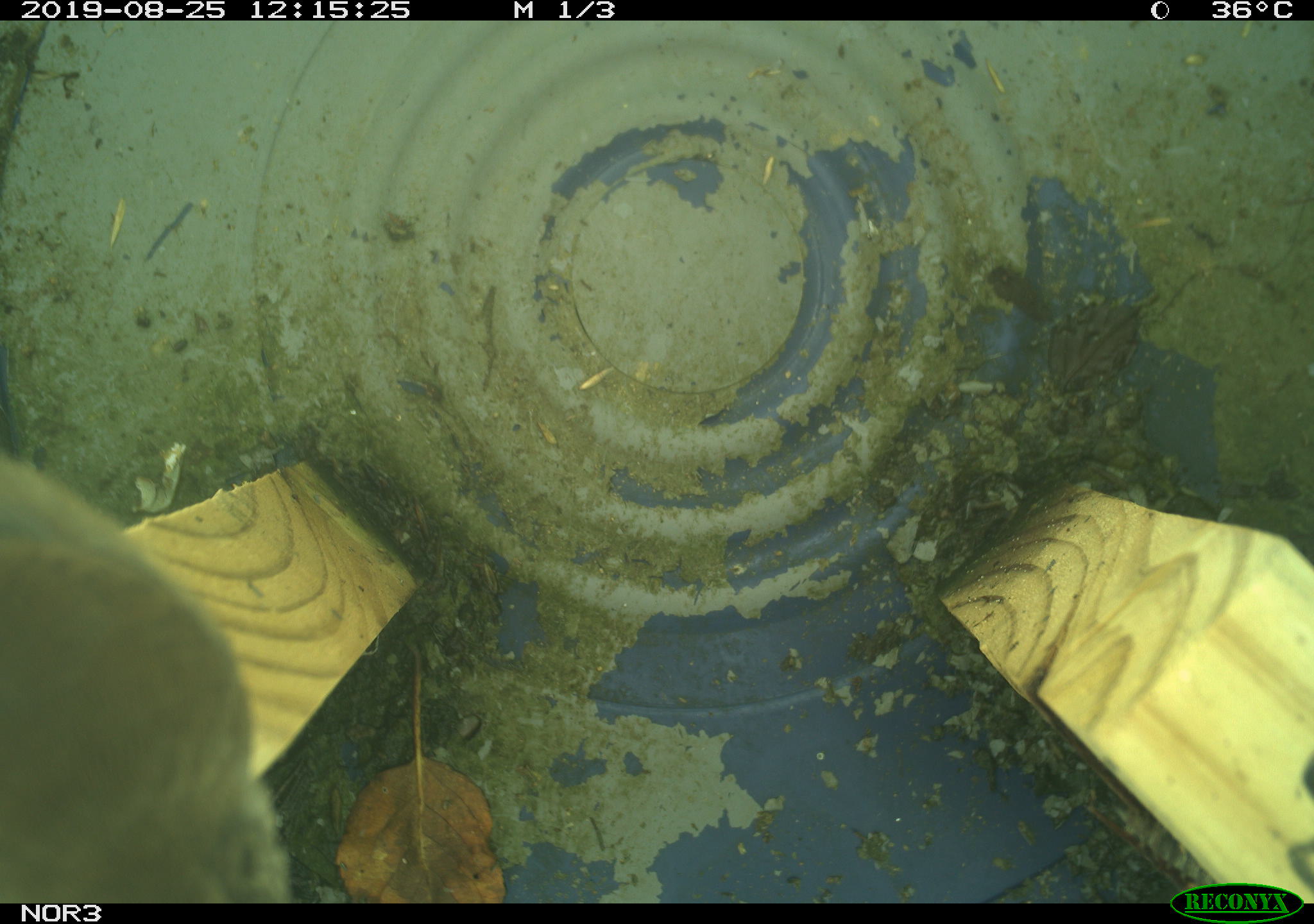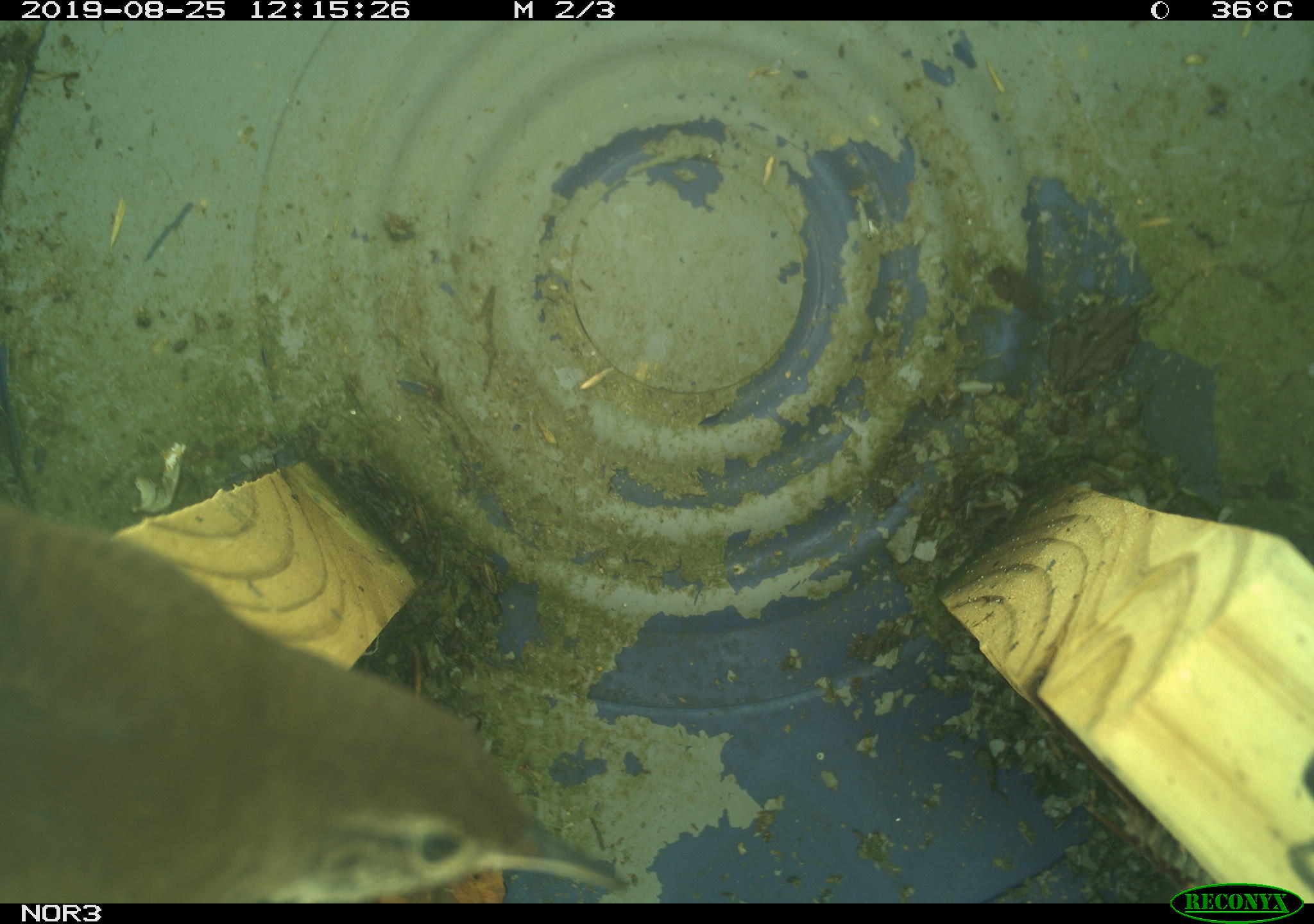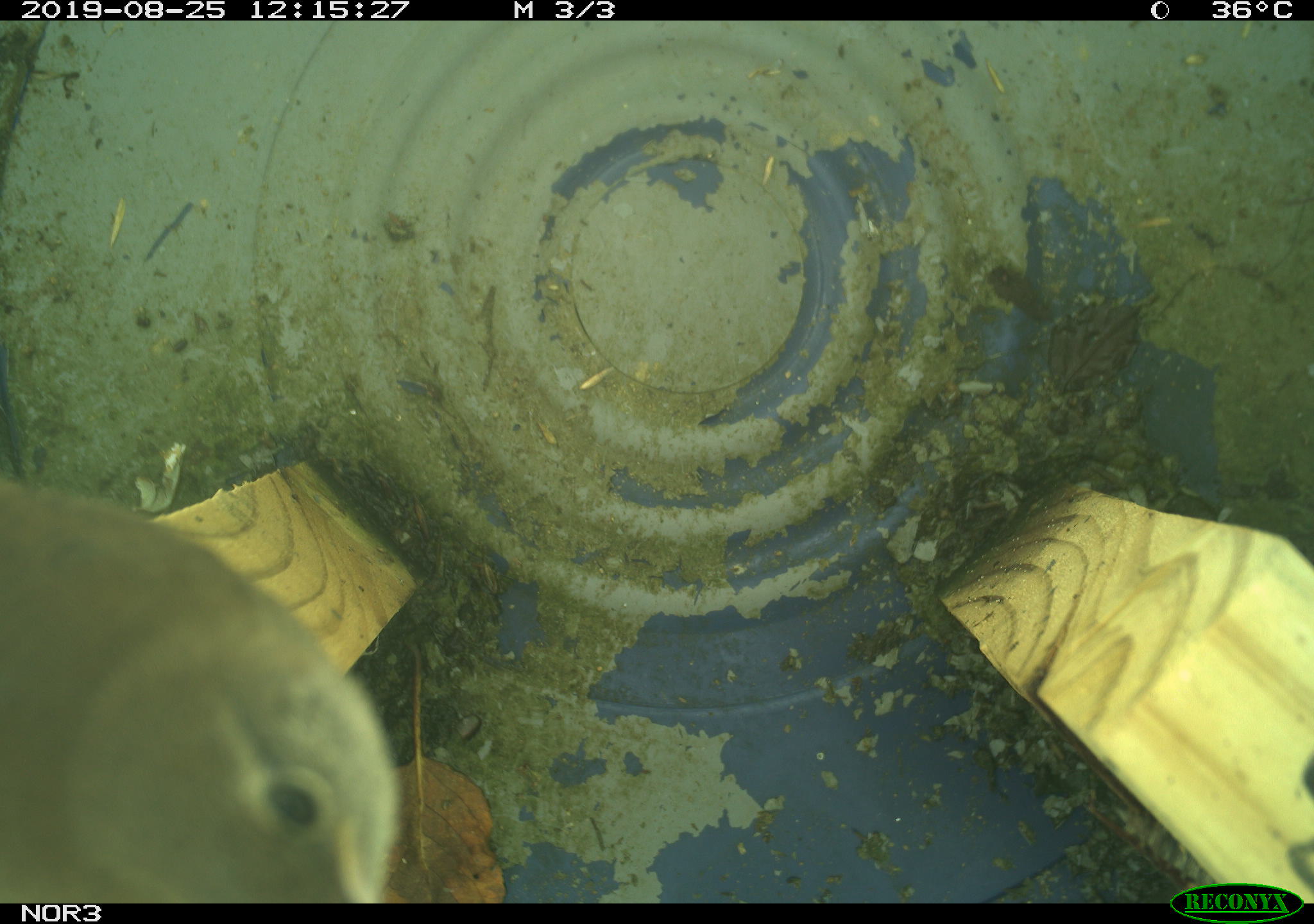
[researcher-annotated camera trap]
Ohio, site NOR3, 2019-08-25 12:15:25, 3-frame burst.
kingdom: Animalia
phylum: Chordata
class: Aves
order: Passeriformes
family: Troglodytidae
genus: Troglodytes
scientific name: Troglodytes aedon aedon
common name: northern house wren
Northern house wren (Troglodytes aedon aedon).